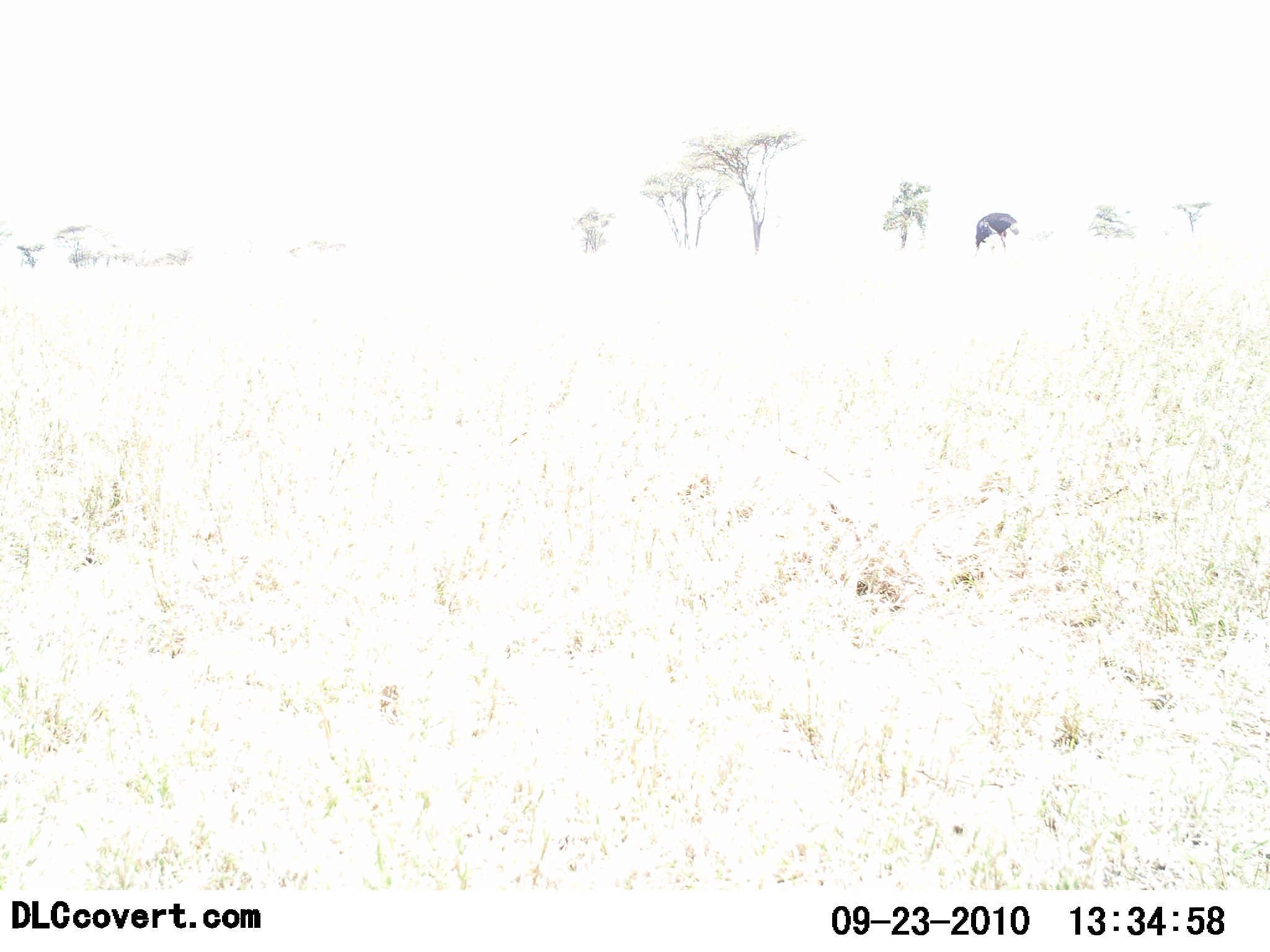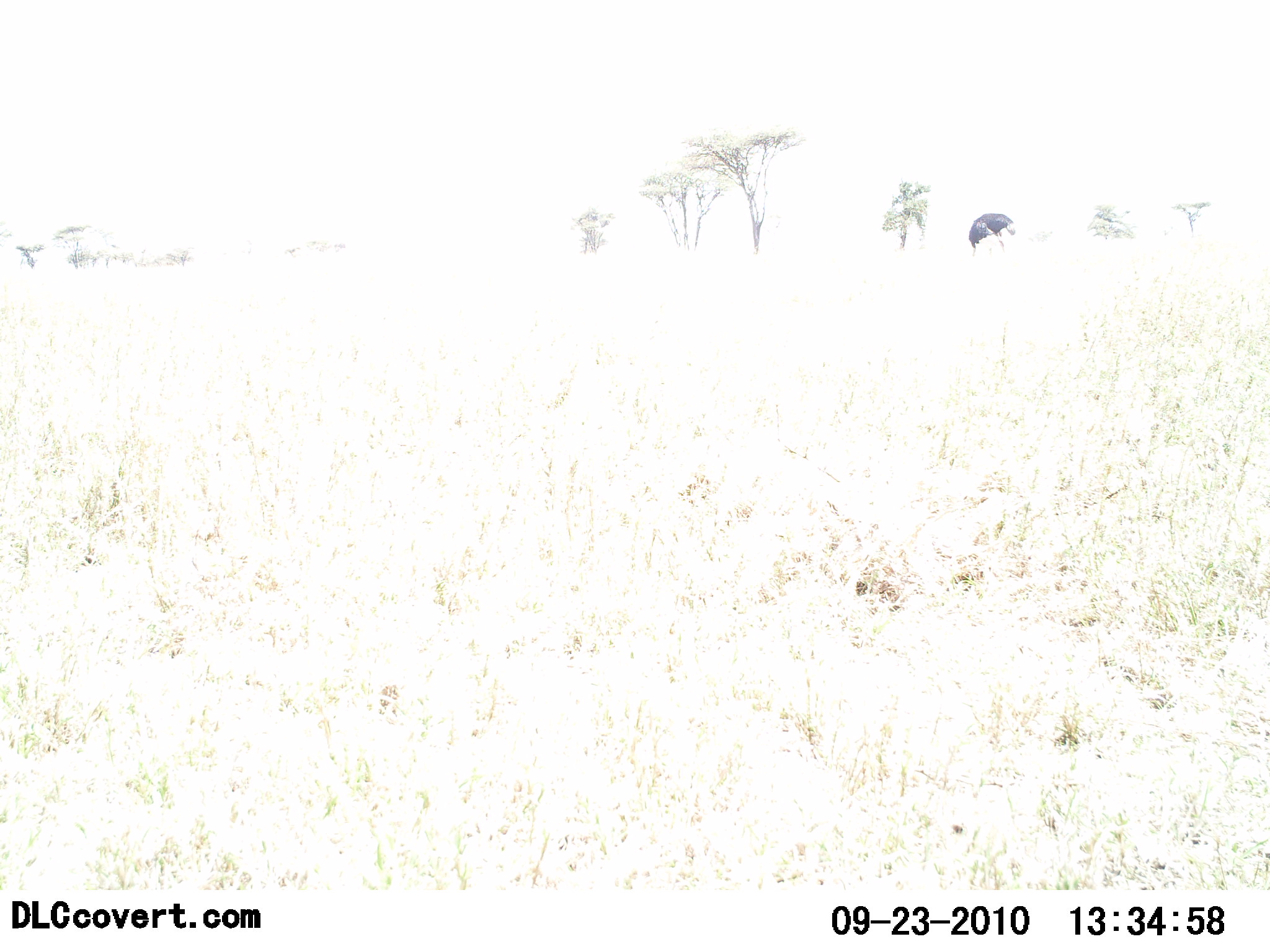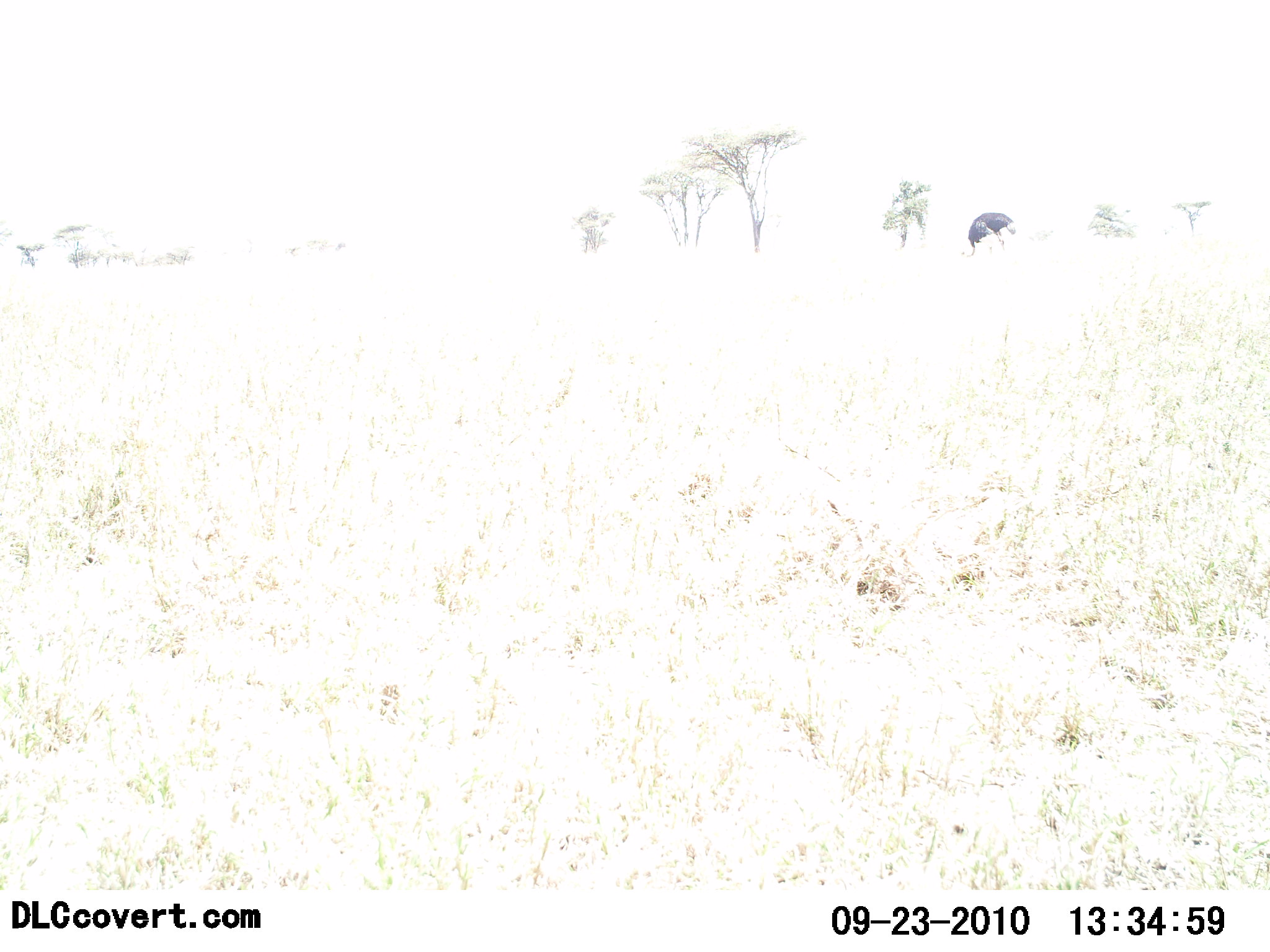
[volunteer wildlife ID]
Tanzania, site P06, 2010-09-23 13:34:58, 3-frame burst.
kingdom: Animalia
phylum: Chordata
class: Aves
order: Struthioniformes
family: Struthionidae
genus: Struthio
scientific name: Struthio camelus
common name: ostrich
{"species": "ostrich (Struthio camelus)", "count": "1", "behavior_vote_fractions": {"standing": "36%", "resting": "0%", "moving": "7%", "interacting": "0%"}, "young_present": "0%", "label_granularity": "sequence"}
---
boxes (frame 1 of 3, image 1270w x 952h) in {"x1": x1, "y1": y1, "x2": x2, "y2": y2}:
animal: {"x1": 975, "y1": 213, "x2": 1020, "y2": 255}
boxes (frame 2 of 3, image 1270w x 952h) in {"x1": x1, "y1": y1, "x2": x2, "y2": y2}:
animal: {"x1": 969, "y1": 213, "x2": 1017, "y2": 257}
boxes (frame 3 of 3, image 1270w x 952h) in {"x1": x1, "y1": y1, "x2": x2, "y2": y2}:
animal: {"x1": 968, "y1": 212, "x2": 1016, "y2": 255}